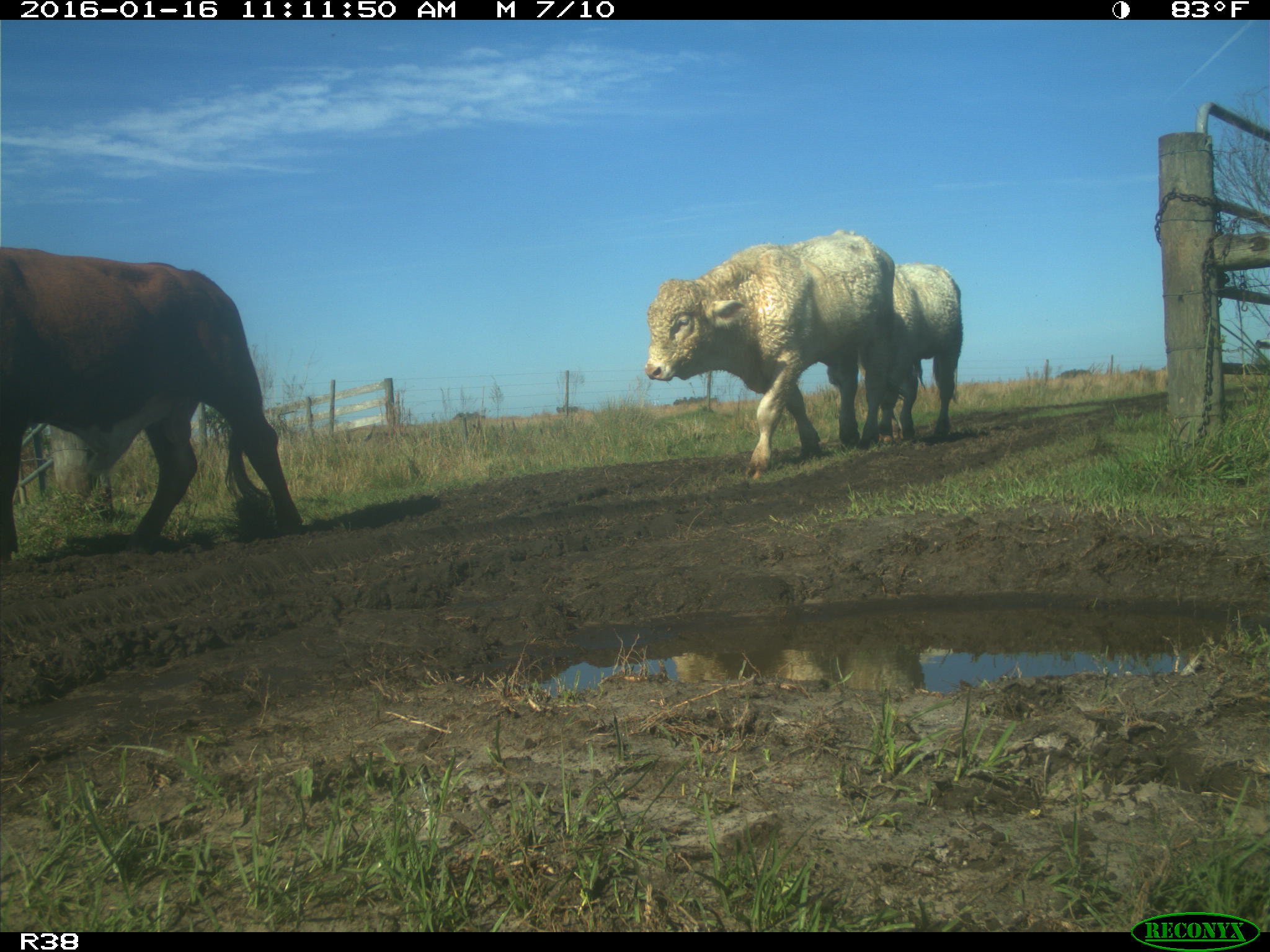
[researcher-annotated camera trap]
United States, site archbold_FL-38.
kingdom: Animalia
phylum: Chordata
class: Mammalia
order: Artiodactyla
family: Bovidae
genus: Bos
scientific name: Bos taurus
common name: domestic cow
Bos taurus (domestic cow).